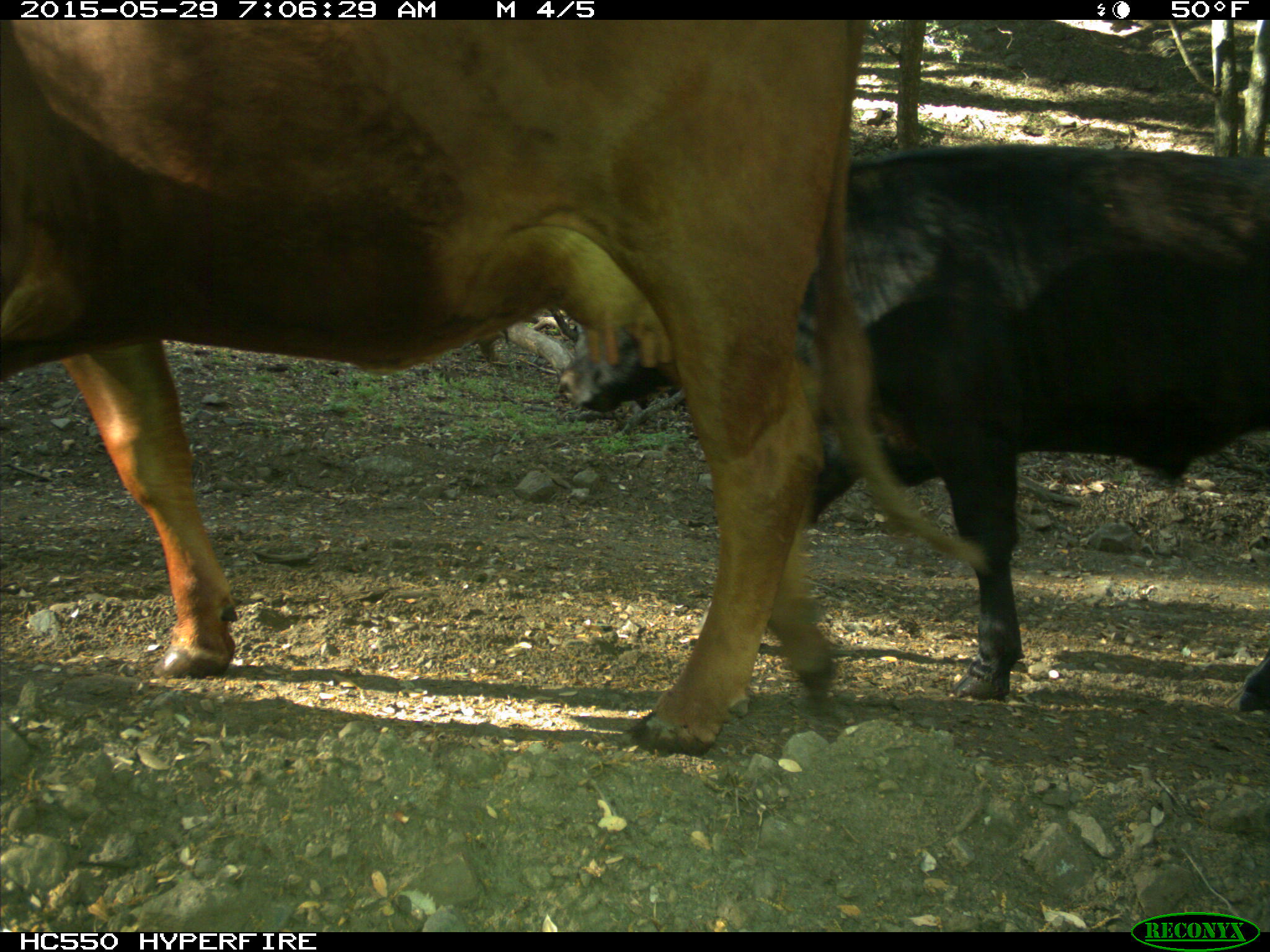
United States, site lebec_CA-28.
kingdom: Animalia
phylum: Chordata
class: Mammalia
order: Artiodactyla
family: Bovidae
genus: Bos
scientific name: Bos taurus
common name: domestic cow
Bos taurus (domestic cow).